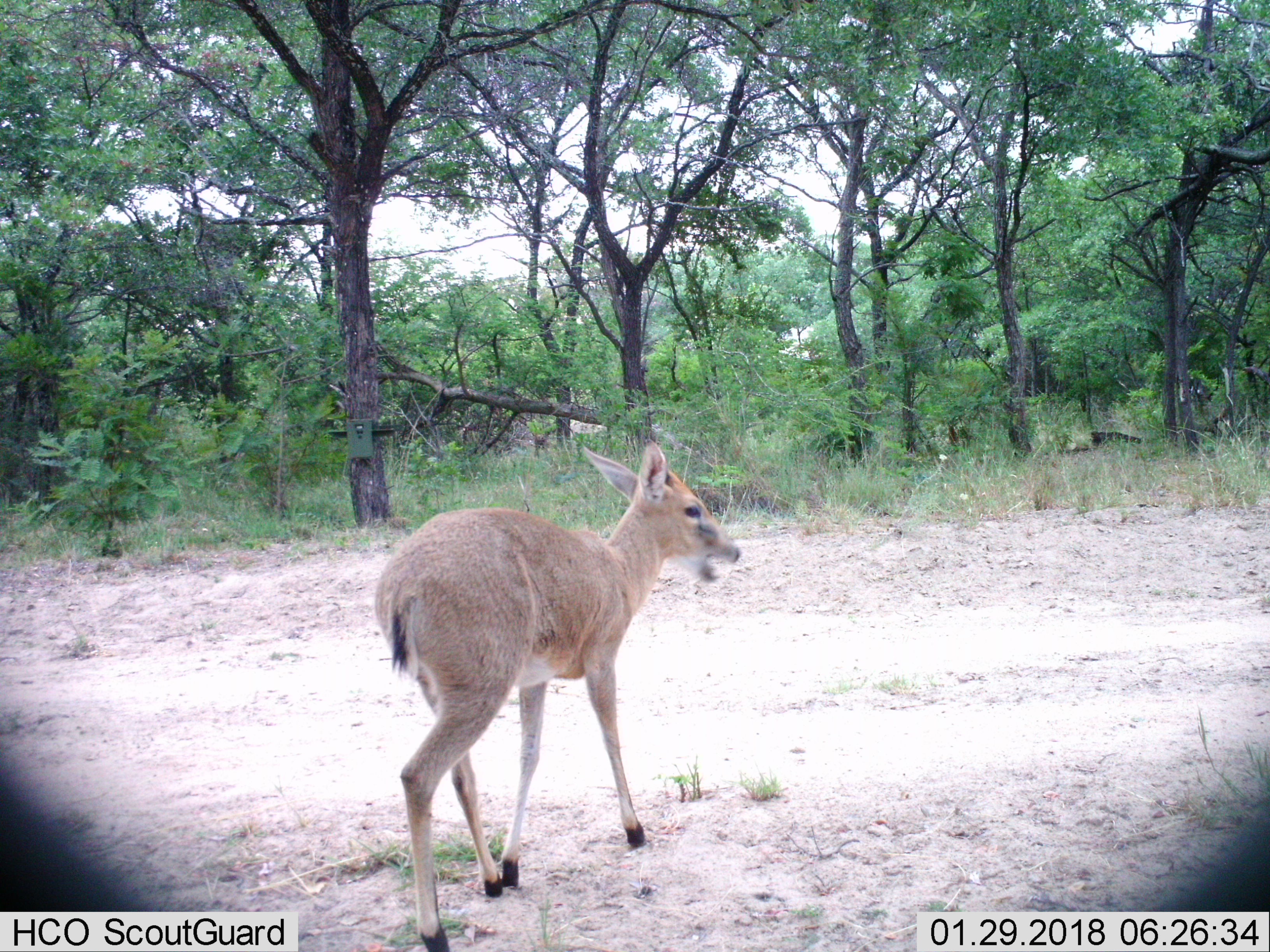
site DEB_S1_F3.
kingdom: Animalia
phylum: Chordata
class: Mammalia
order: Artiodactyla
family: Bovidae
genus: Sylvicapra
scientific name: Sylvicapra grimmia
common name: common duiker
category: duikercommongrey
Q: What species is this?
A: Duikercommongrey (common duiker) (Sylvicapra grimmia).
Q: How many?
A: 1.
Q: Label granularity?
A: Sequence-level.